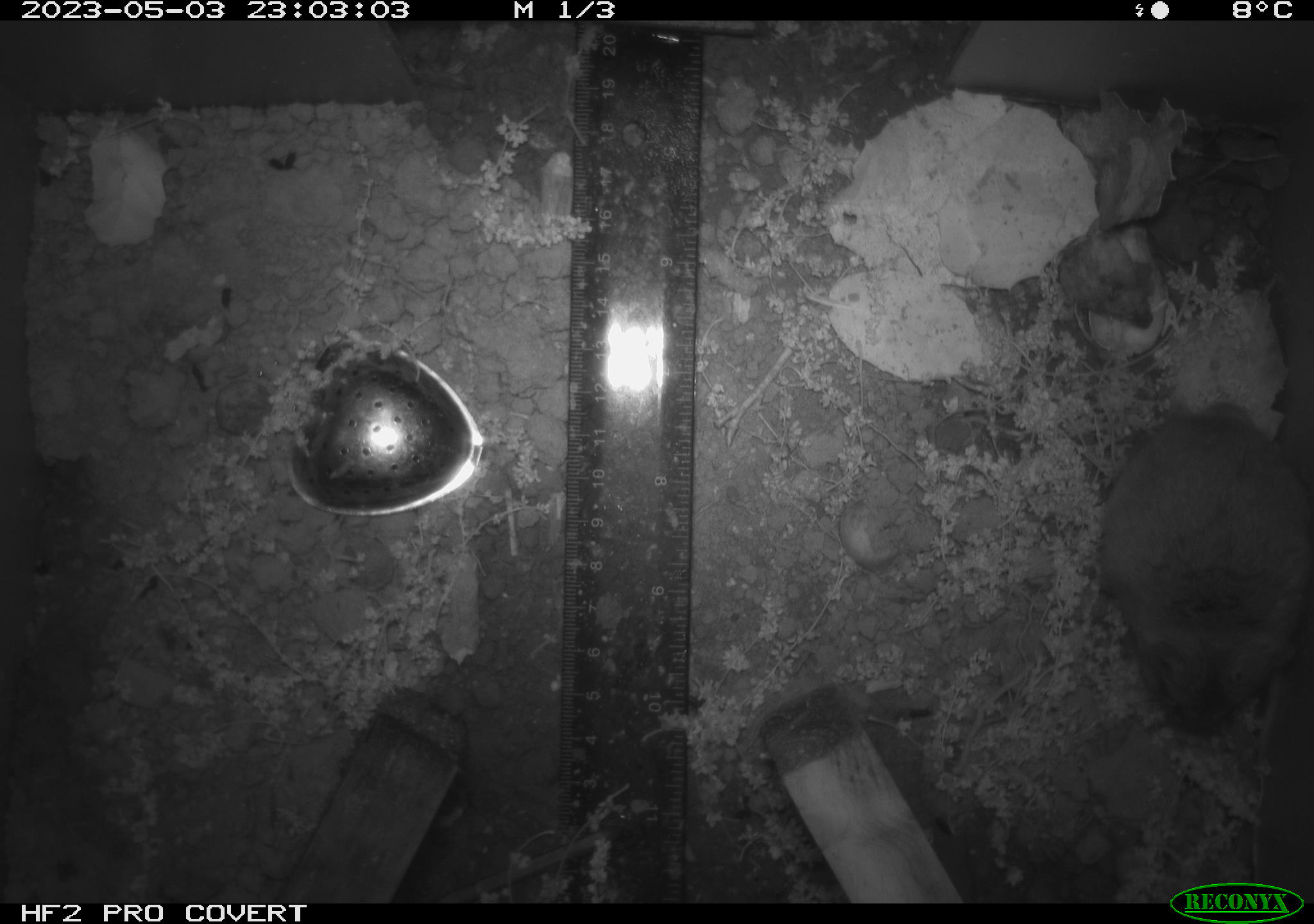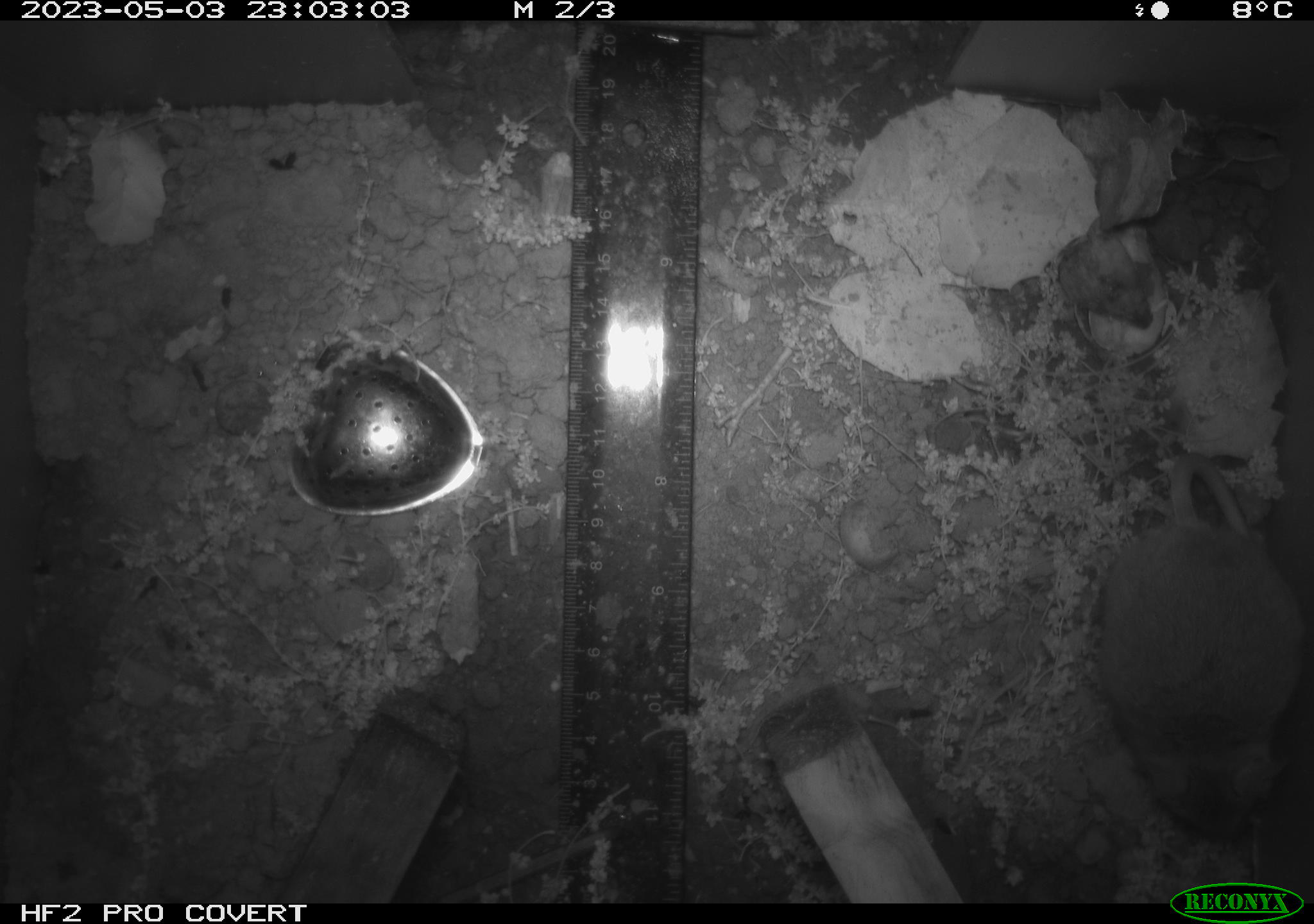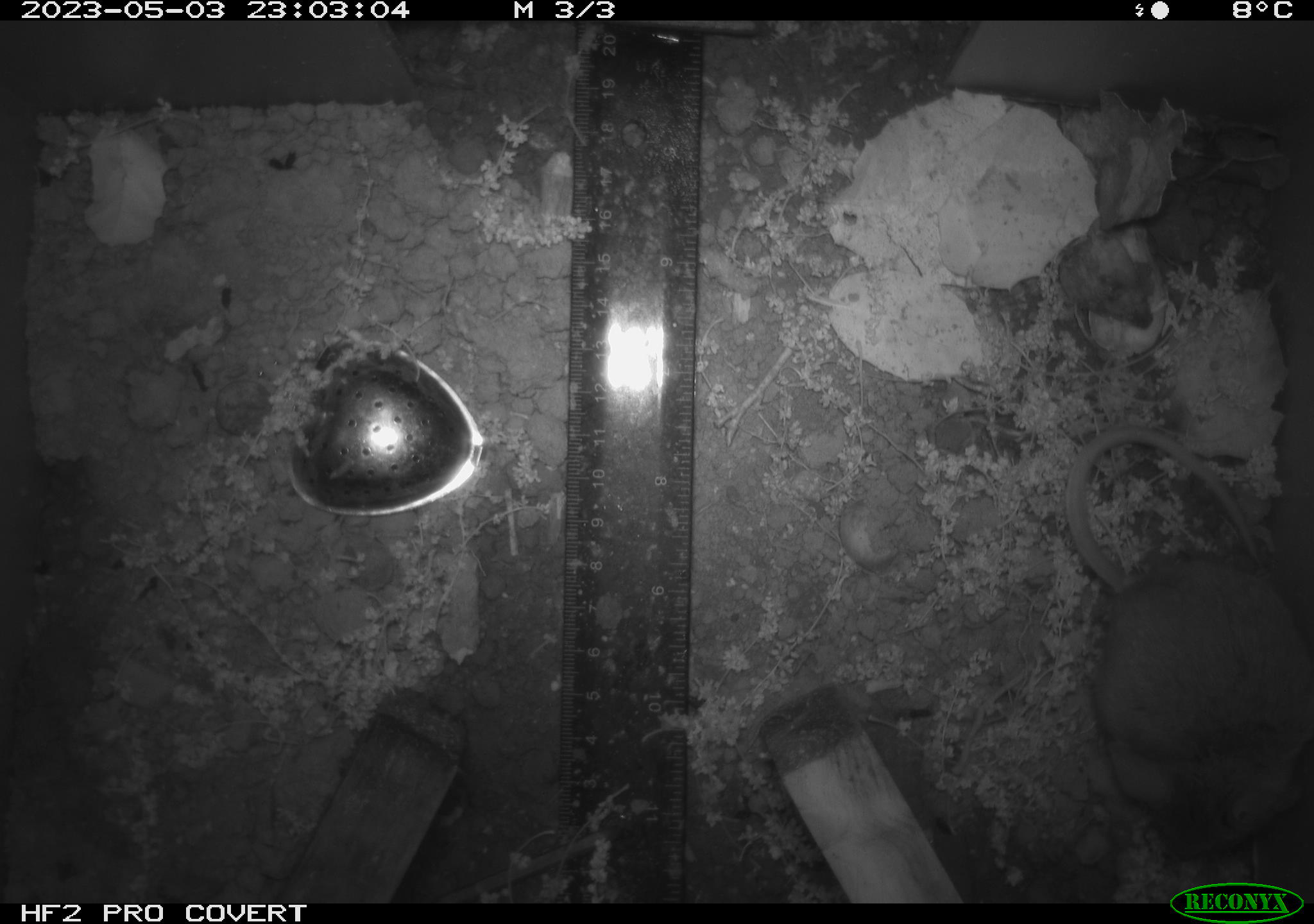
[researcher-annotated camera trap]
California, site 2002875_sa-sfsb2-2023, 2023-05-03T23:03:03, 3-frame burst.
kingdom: Animalia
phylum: Chordata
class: Mammalia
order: Rodentia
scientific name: Rodentia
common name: mouse species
Mouse species (Rodentia).